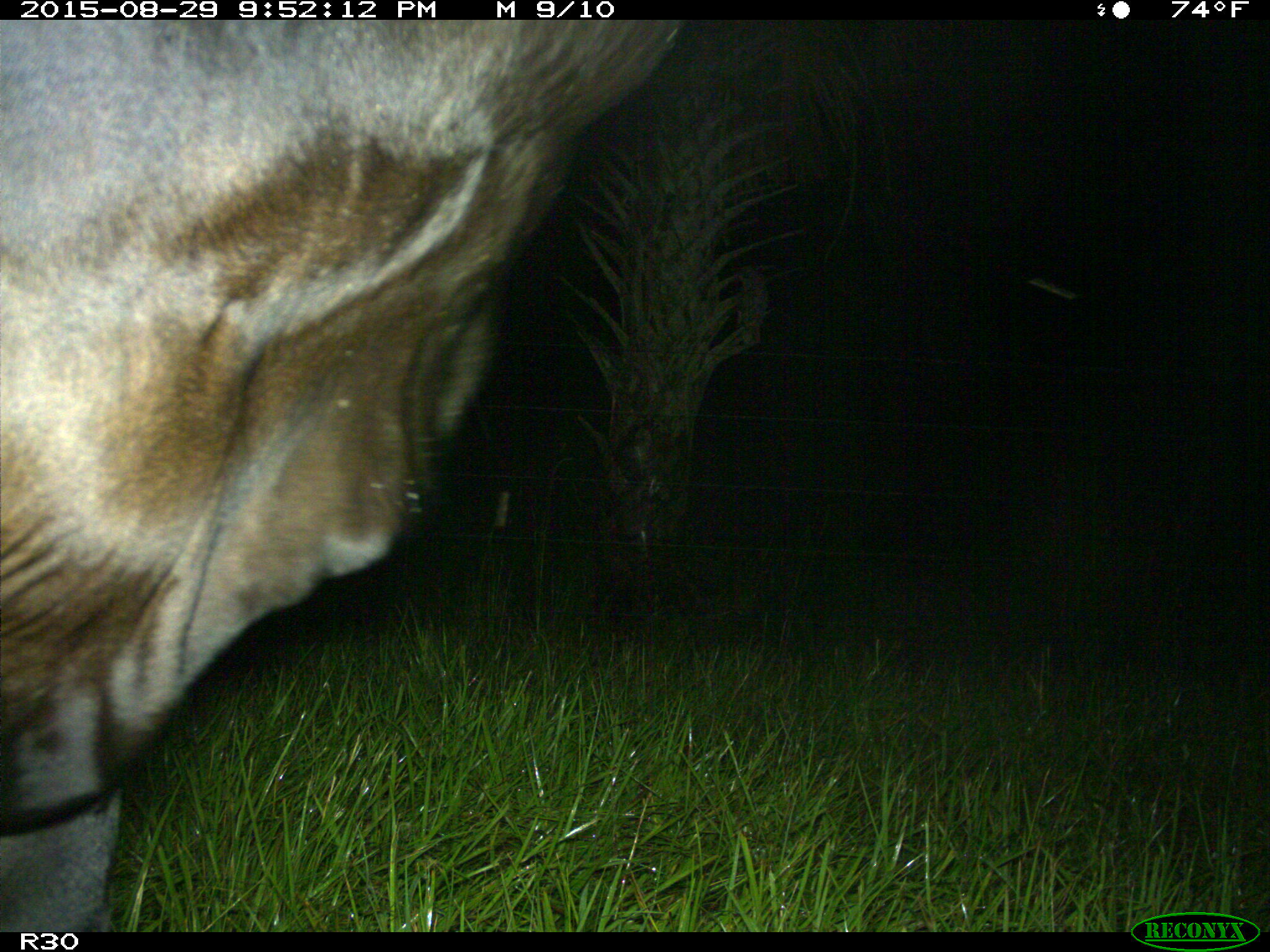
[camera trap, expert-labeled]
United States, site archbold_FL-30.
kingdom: Animalia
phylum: Chordata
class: Mammalia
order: Artiodactyla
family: Bovidae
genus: Bos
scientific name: Bos taurus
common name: domestic cow